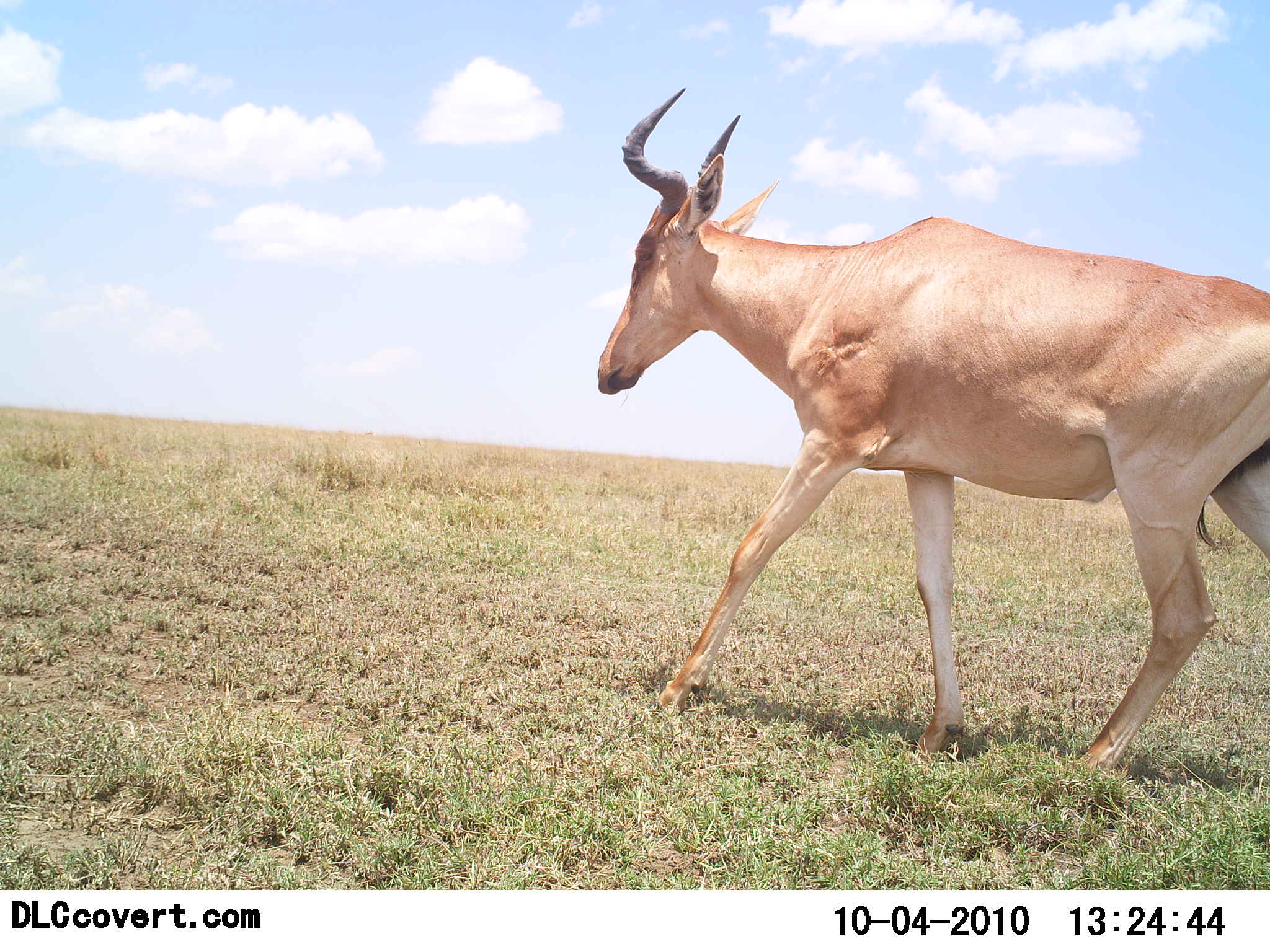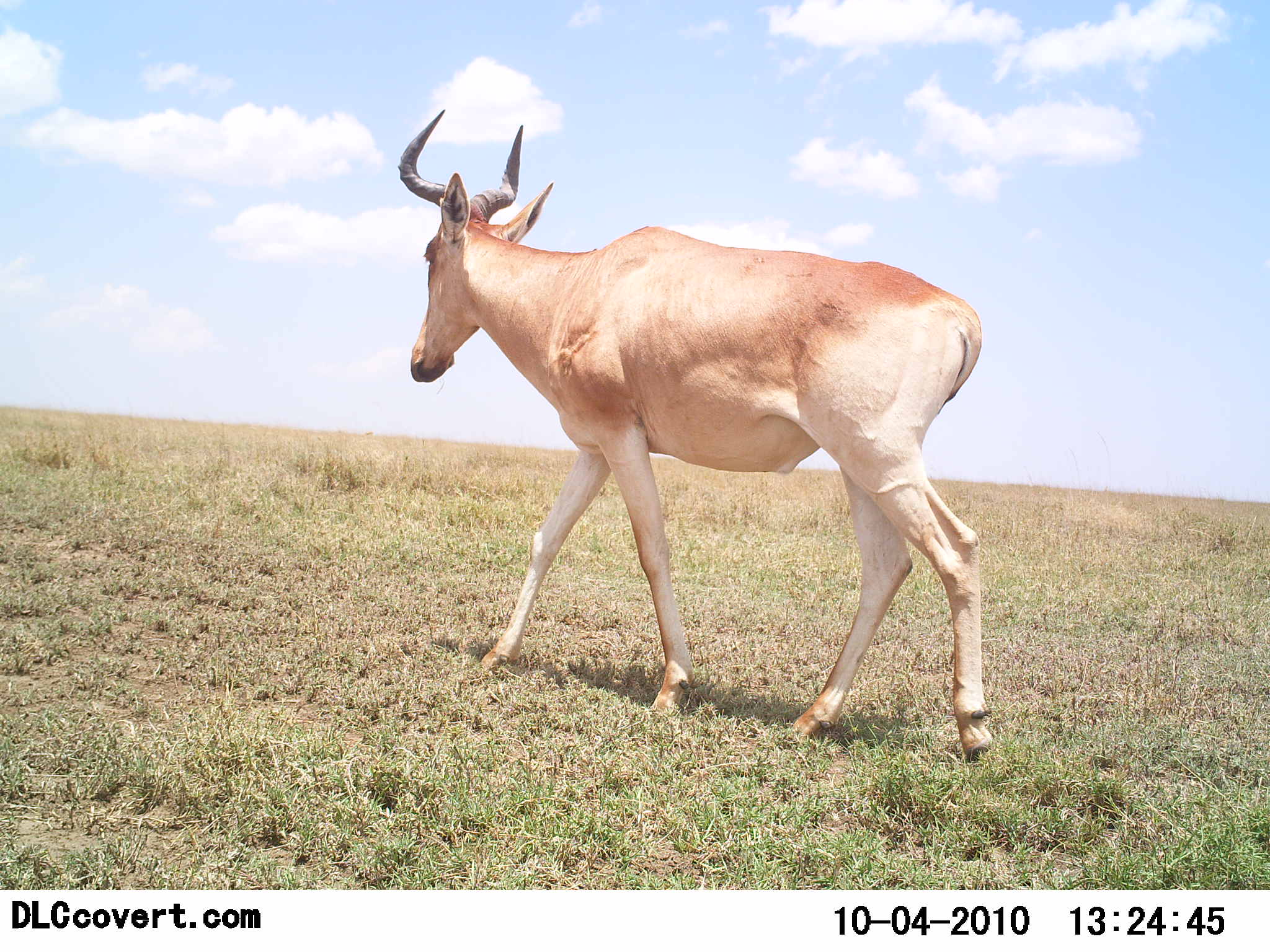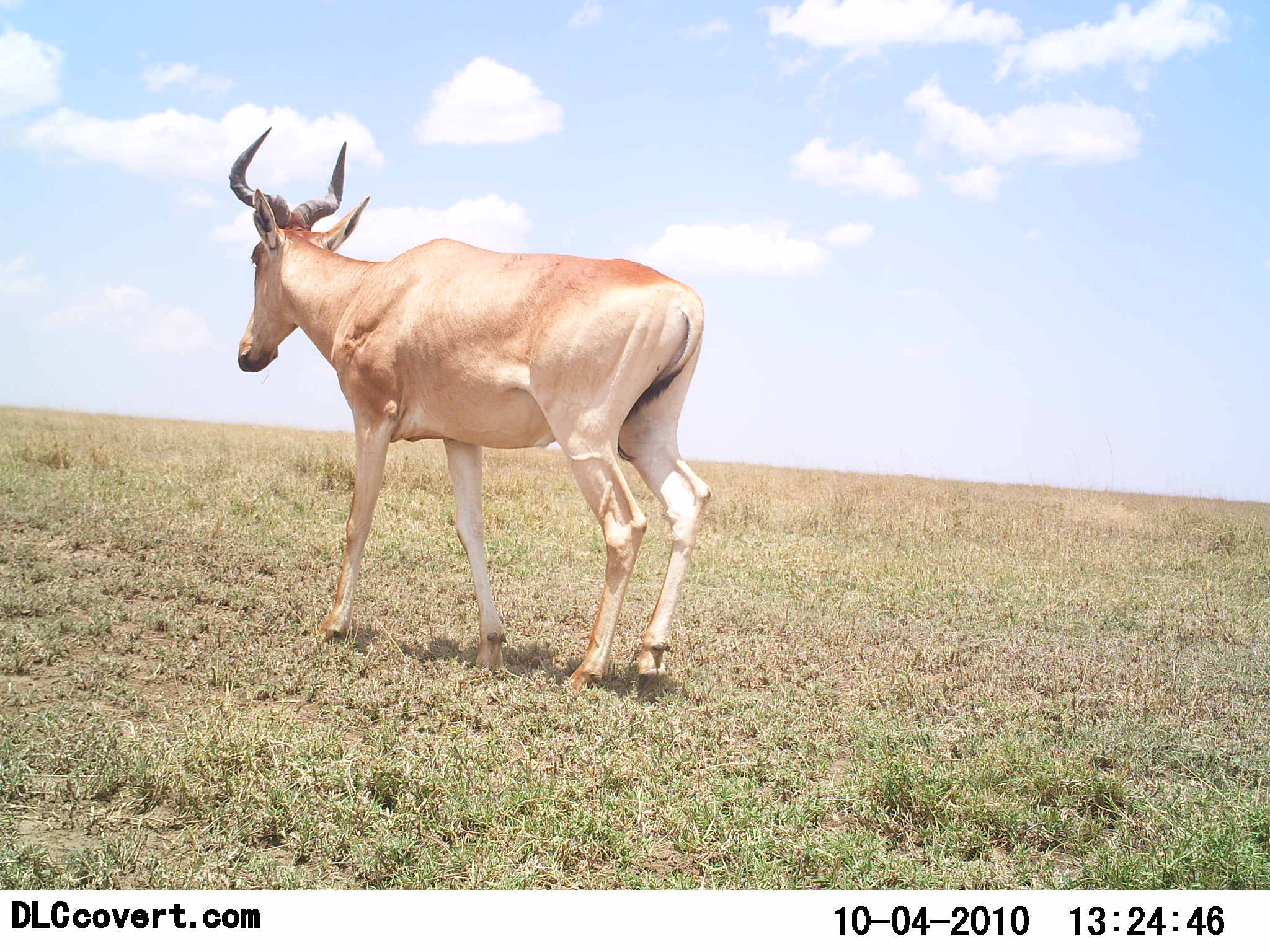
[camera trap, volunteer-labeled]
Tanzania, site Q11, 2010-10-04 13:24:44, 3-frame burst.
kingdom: Animalia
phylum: Chordata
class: Mammalia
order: Artiodactyla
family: Bovidae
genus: Alcelaphus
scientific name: Alcelaphus buselaphus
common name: hartebeest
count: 1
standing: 8%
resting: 0%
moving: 100%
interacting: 0%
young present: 0%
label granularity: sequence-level